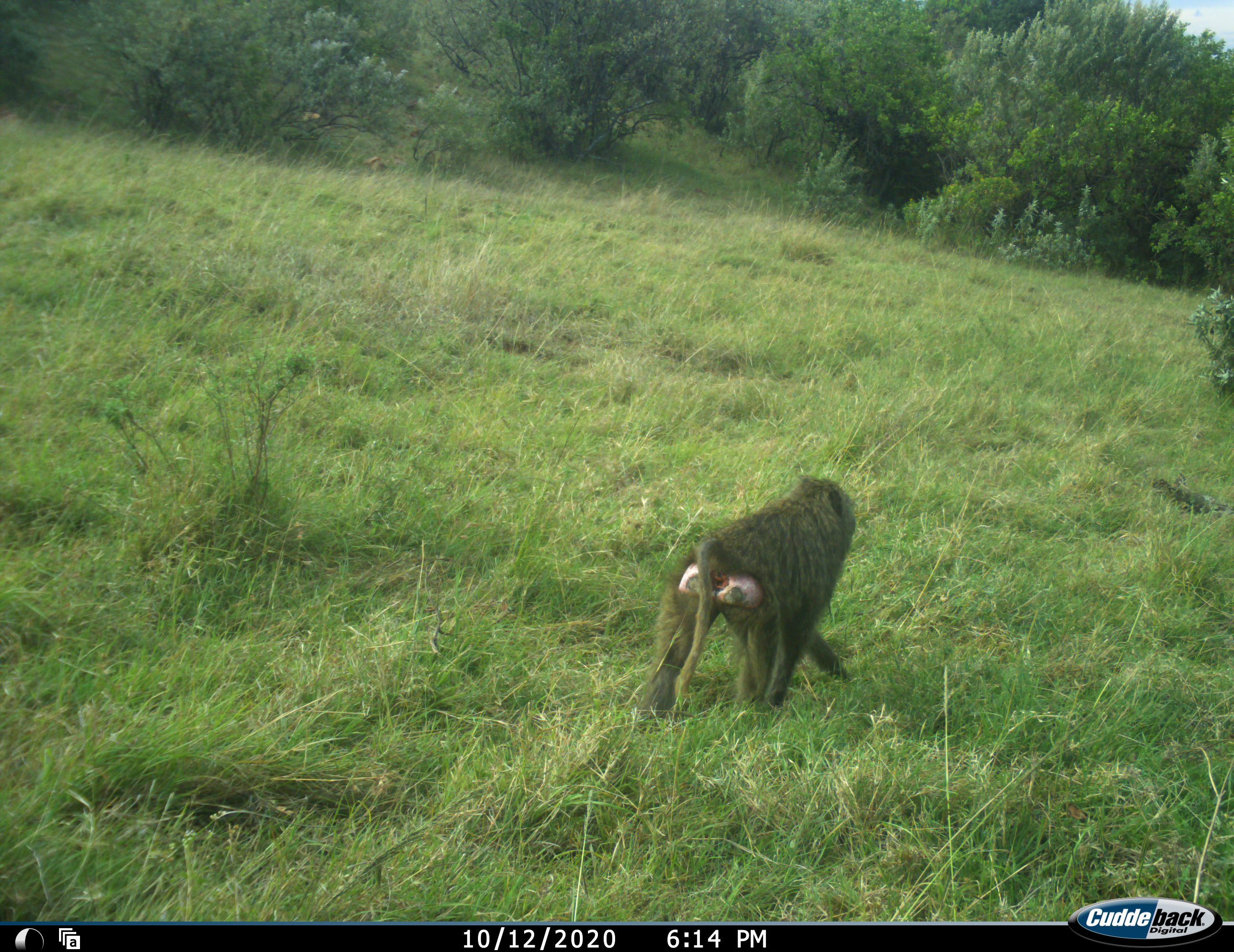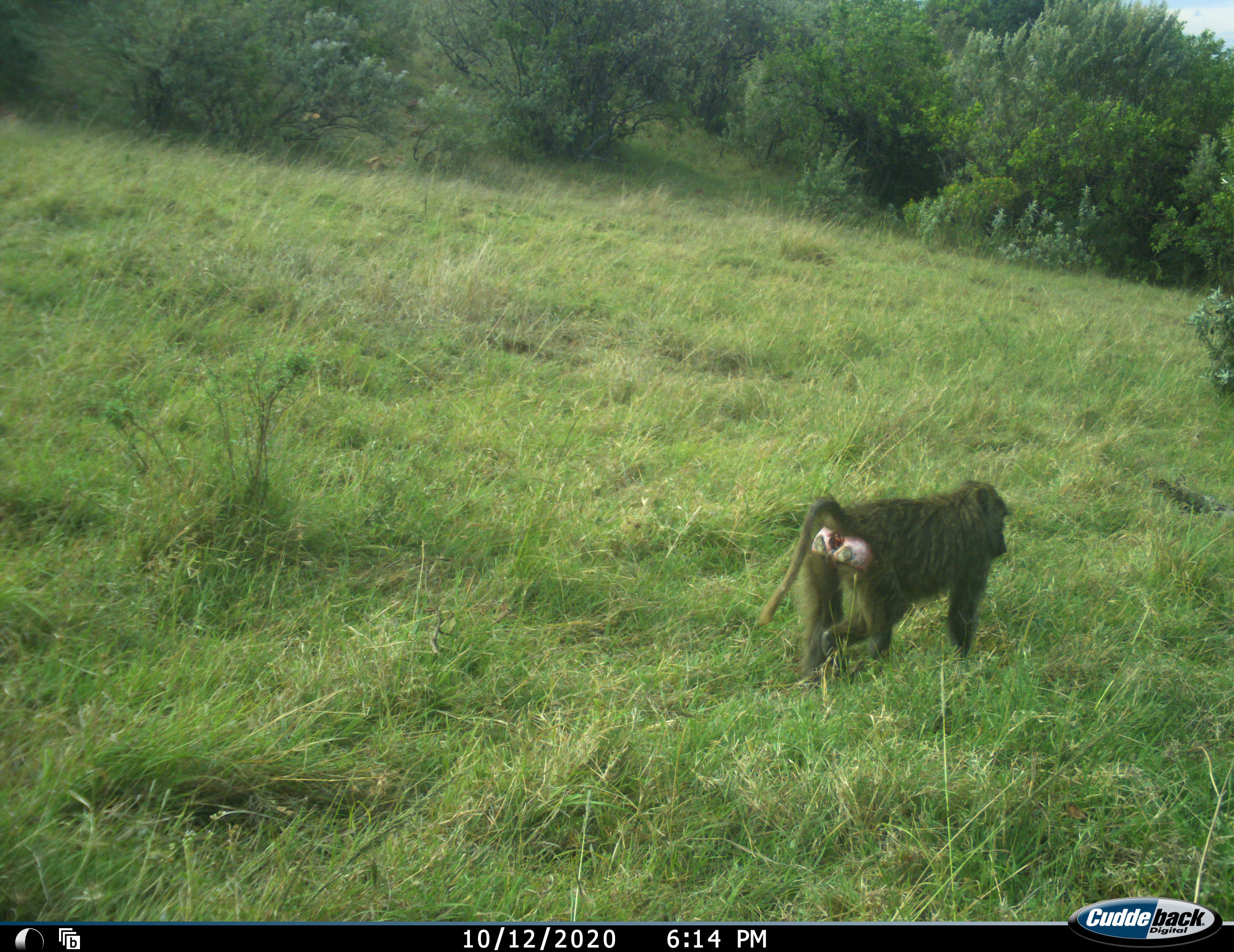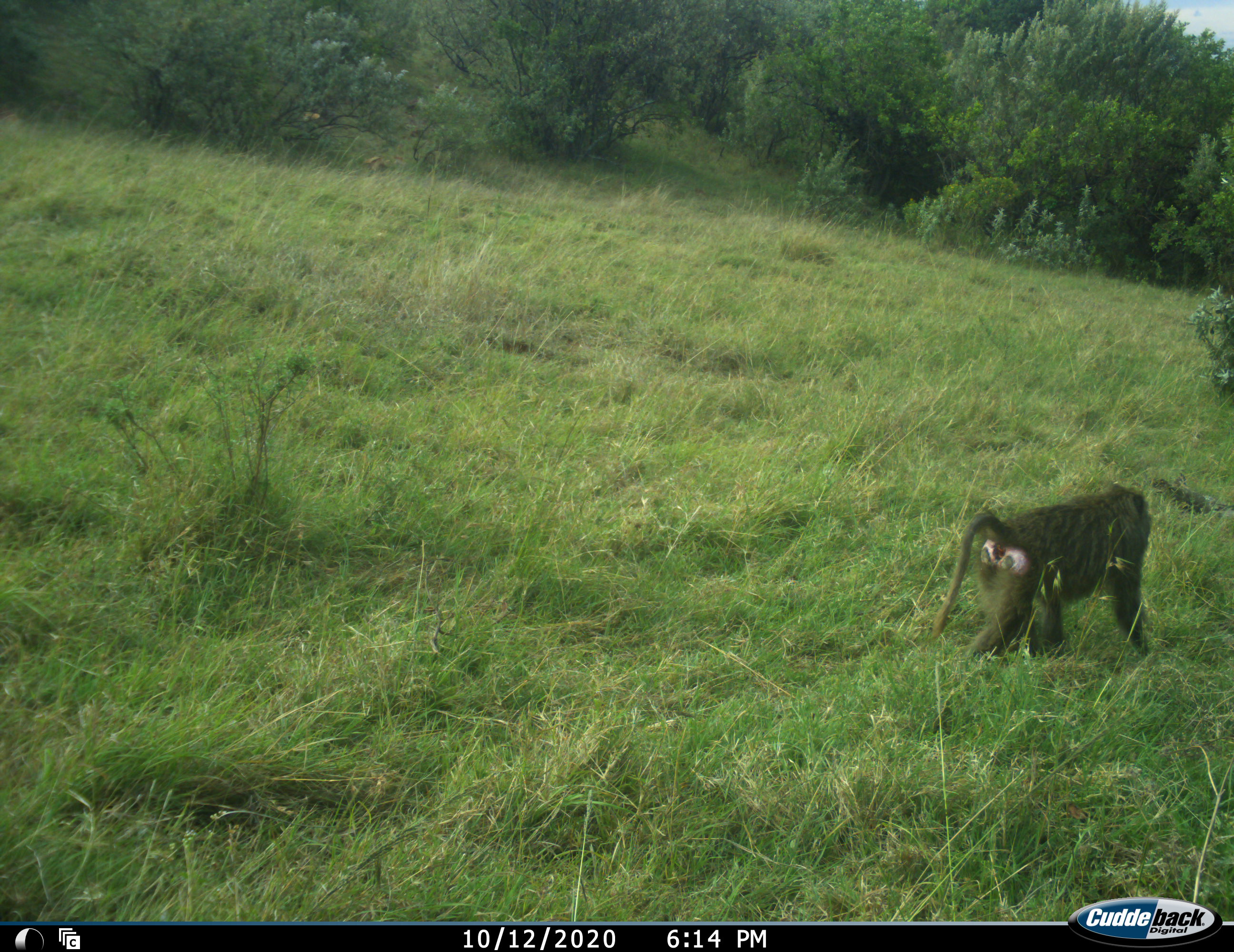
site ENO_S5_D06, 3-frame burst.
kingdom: Animalia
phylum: Chordata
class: Mammalia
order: Primates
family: Cercopithecidae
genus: Papio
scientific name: Papio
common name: baboon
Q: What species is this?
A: Baboon (Papio).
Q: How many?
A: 1.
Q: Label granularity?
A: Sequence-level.